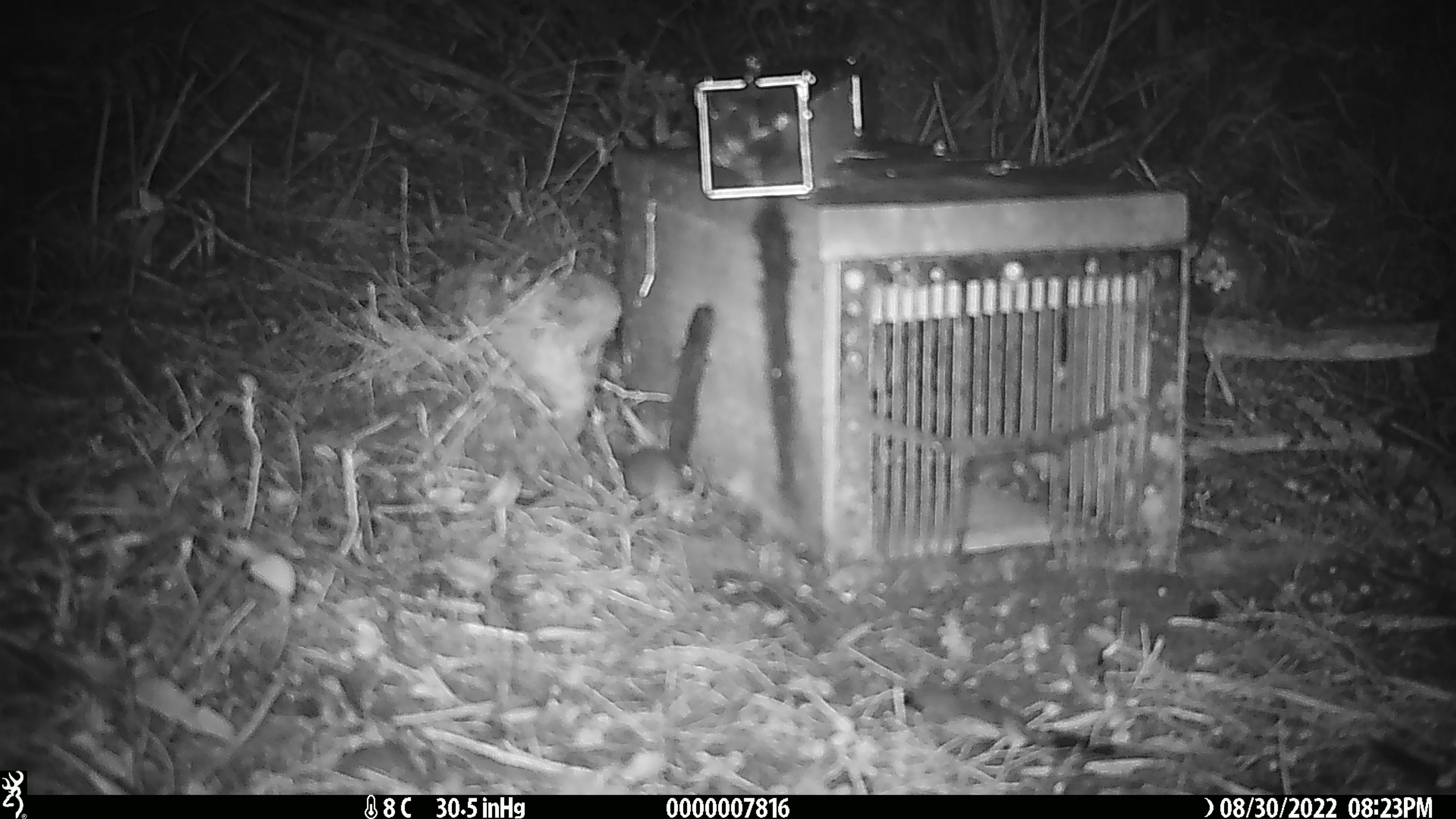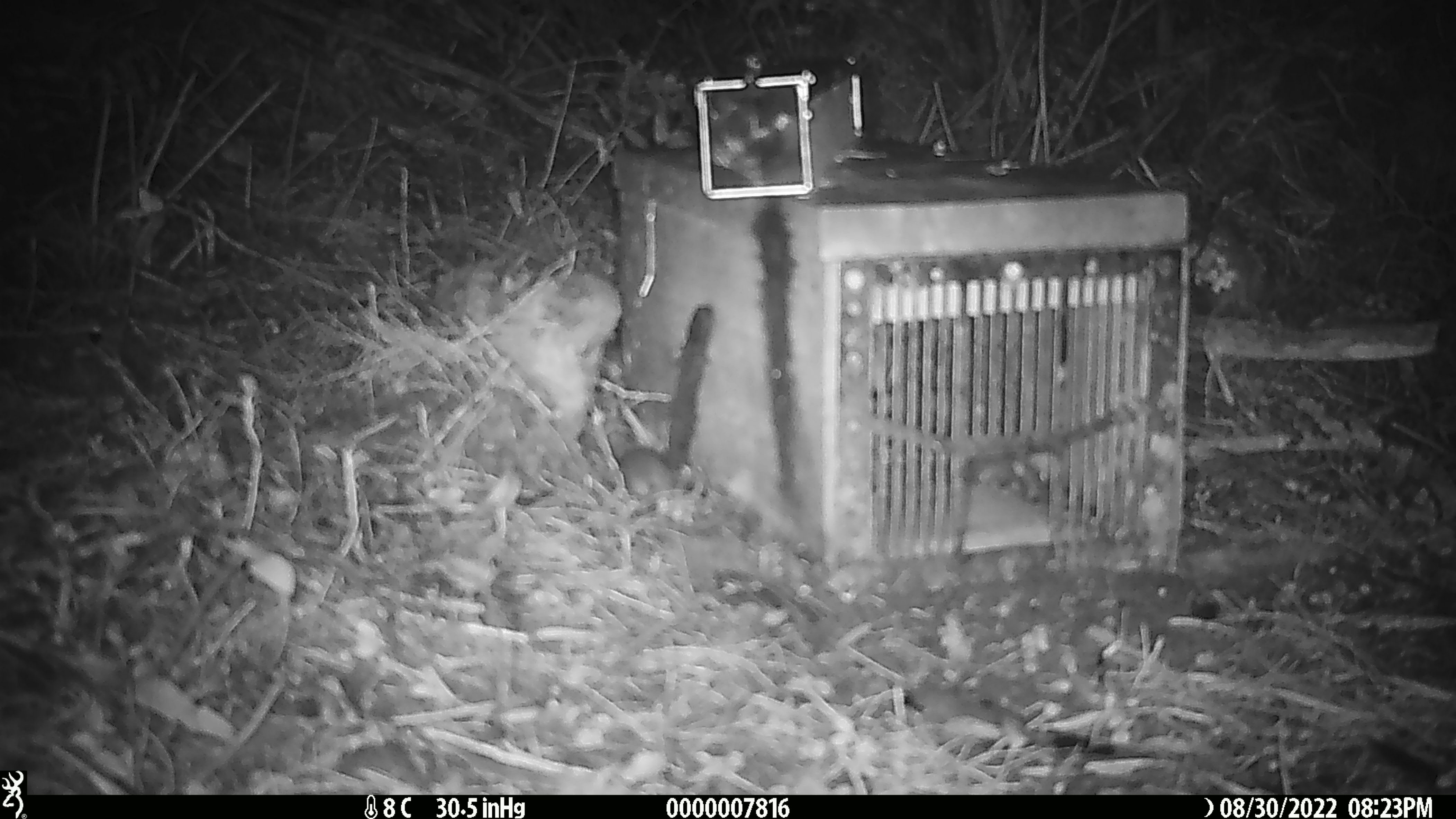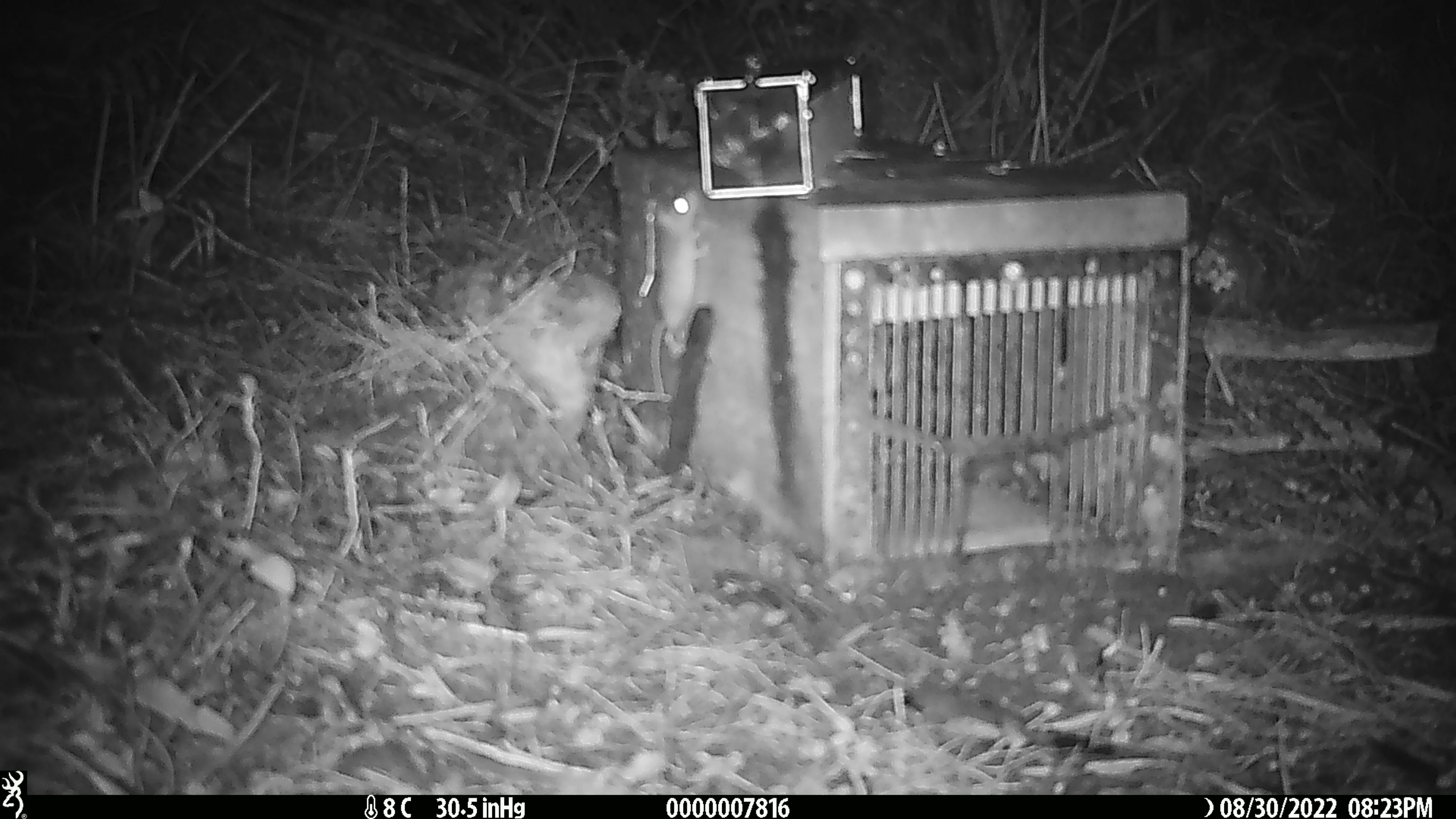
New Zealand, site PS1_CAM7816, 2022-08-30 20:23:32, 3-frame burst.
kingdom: Animalia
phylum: Chordata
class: Mammalia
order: Rodentia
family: Muridae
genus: Mus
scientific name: Mus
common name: mouse